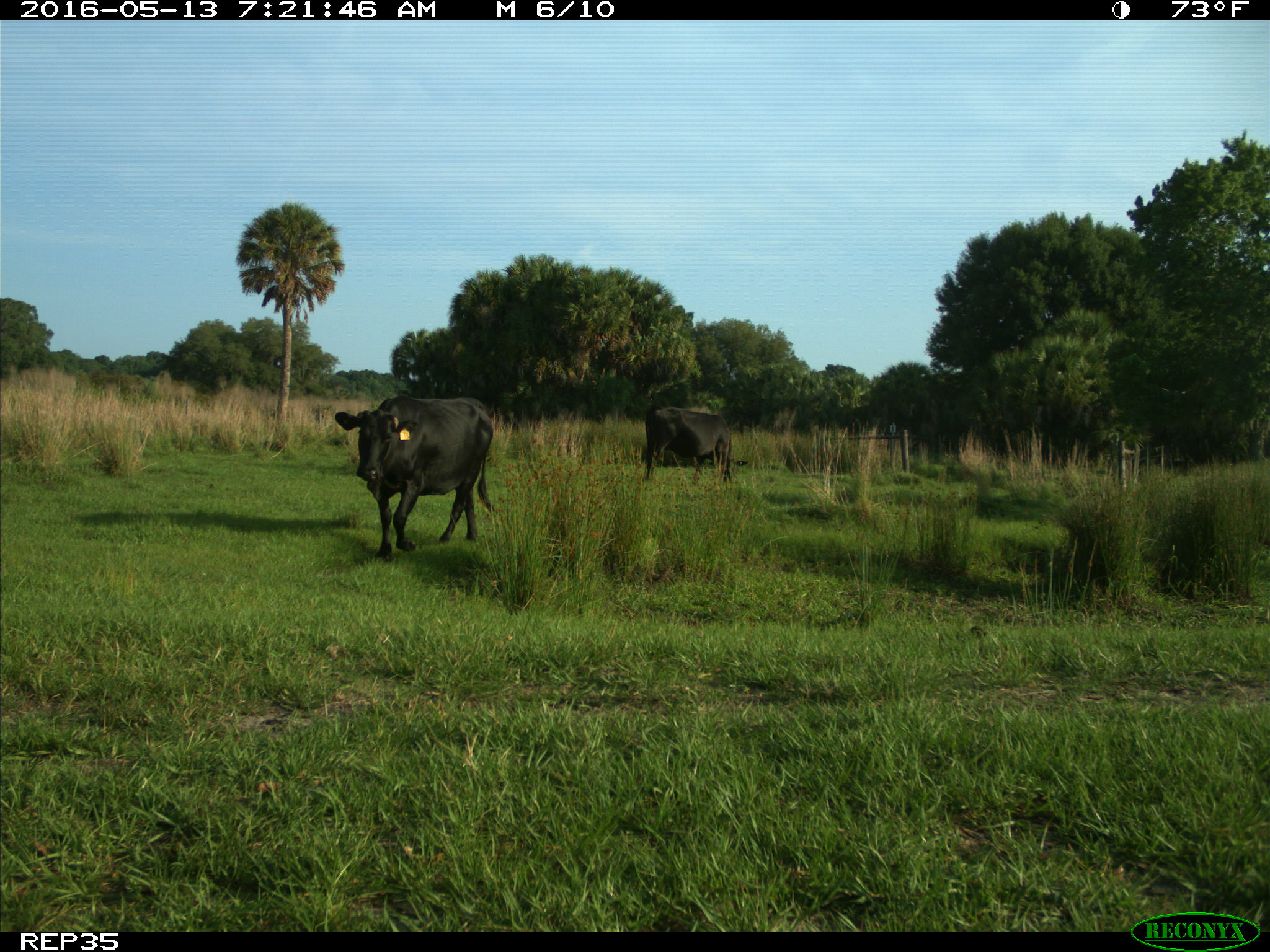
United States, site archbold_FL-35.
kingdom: Animalia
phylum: Chordata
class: Mammalia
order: Artiodactyla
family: Bovidae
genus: Bos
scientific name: Bos taurus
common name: domestic cow